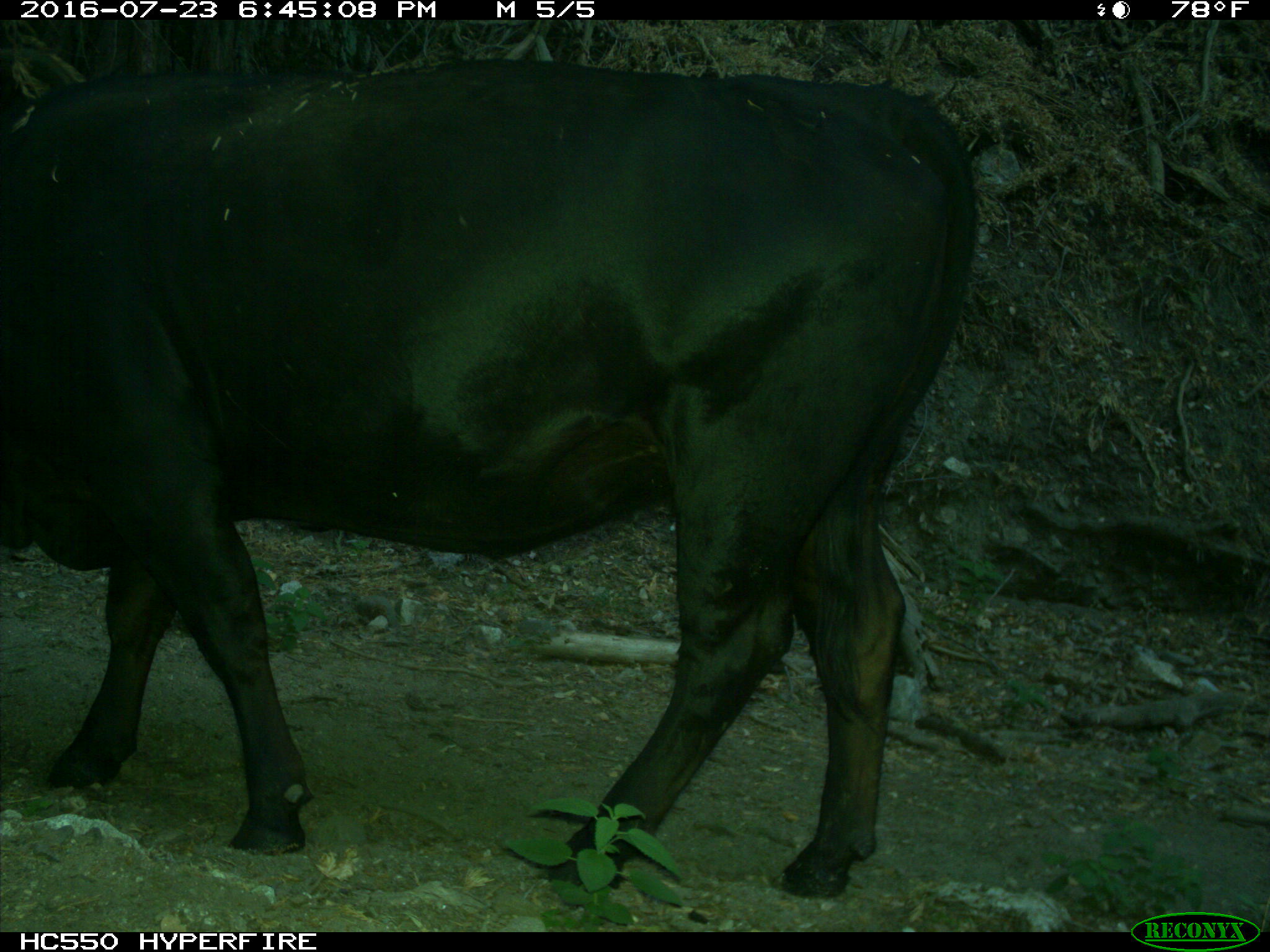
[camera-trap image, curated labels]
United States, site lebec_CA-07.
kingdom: Animalia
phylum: Chordata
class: Mammalia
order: Artiodactyla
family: Bovidae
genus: Bos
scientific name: Bos taurus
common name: domestic cow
Bos taurus (domestic cow).